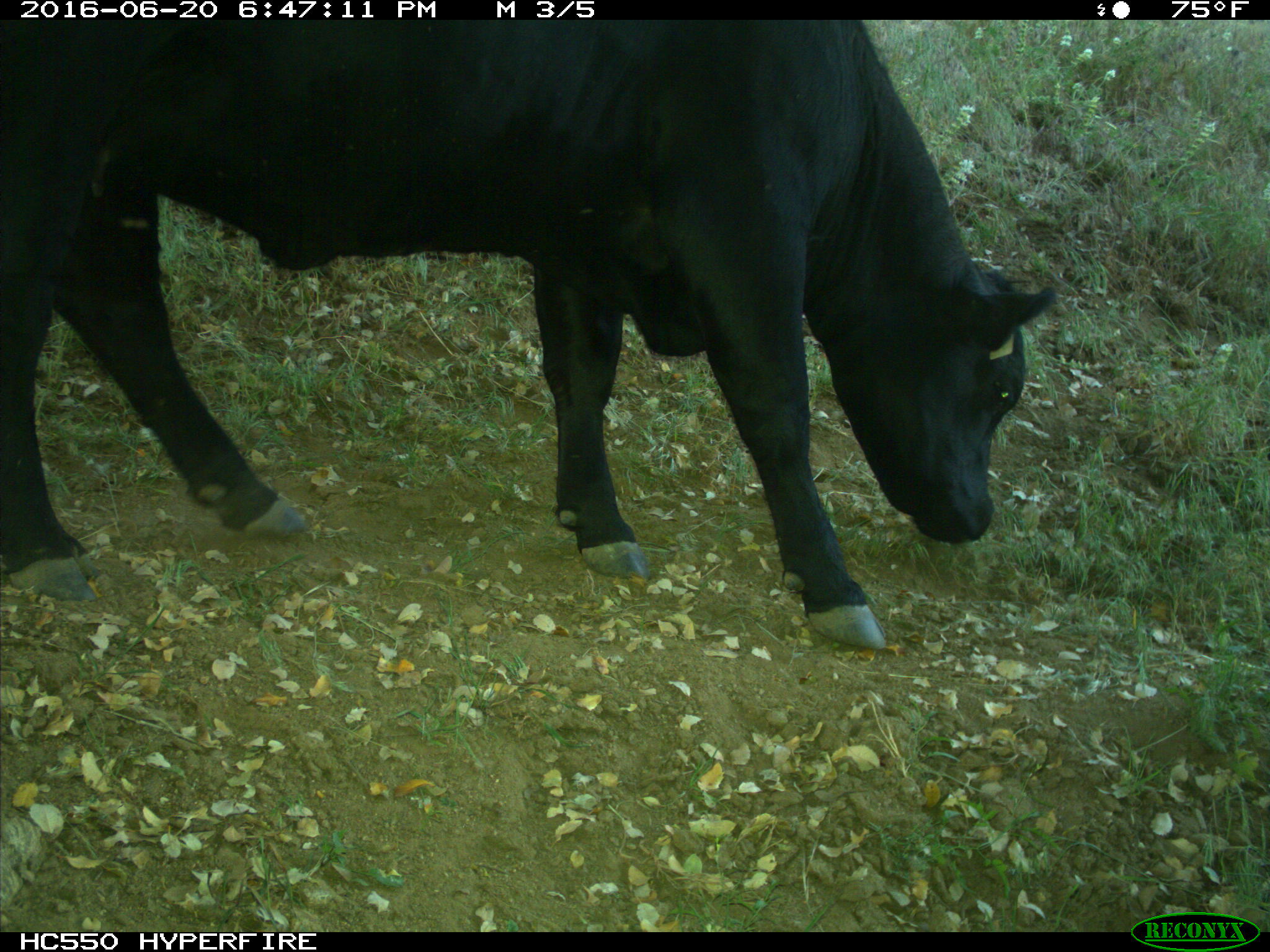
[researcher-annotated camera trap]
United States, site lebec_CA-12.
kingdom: Animalia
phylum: Chordata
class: Mammalia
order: Artiodactyla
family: Bovidae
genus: Bos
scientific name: Bos taurus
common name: domestic cow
Bos taurus (domestic cow).